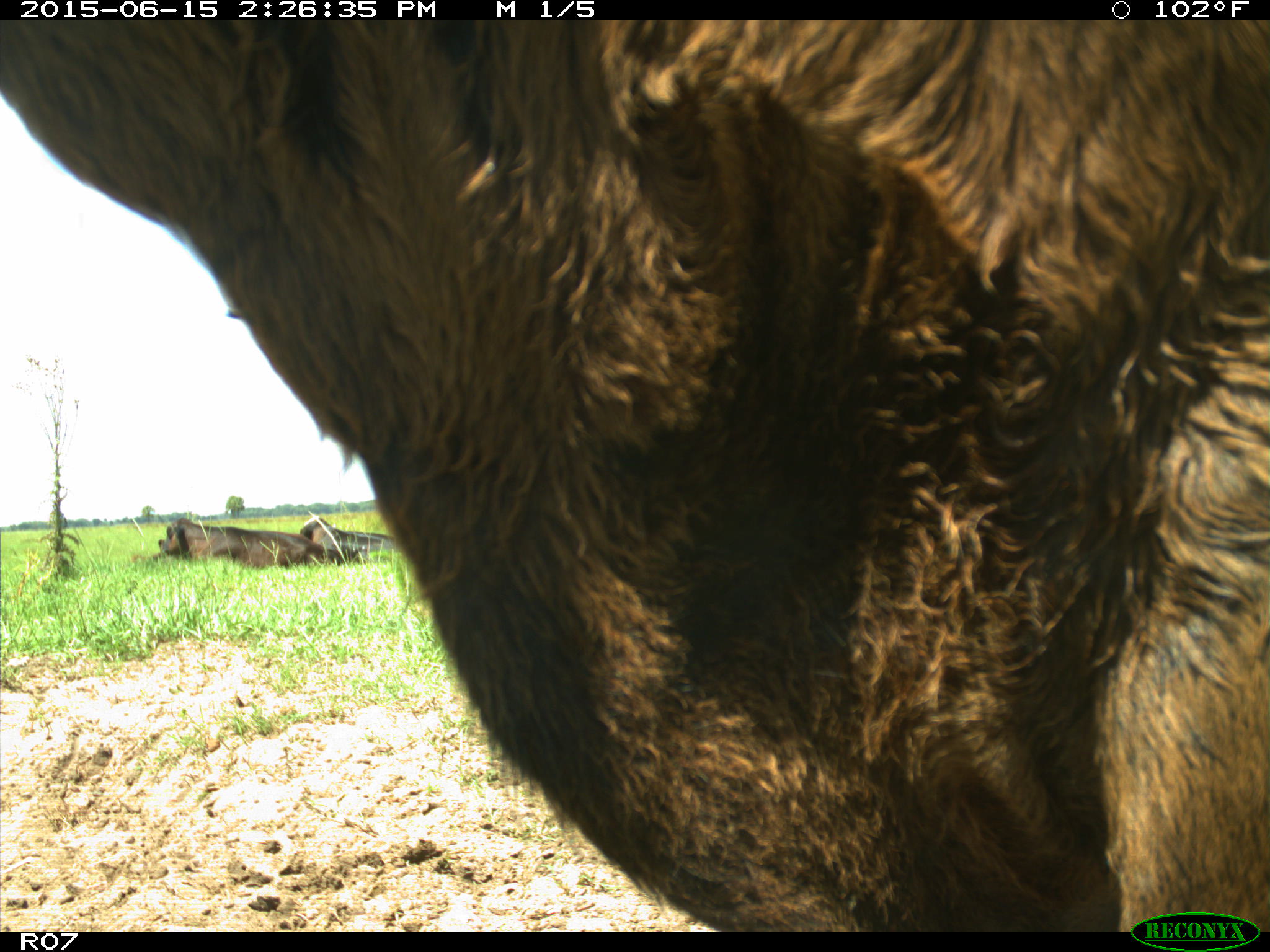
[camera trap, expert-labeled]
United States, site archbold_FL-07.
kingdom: Animalia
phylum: Chordata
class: Mammalia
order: Artiodactyla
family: Bovidae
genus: Bos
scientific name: Bos taurus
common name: domestic cow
Bos taurus (domestic cow).